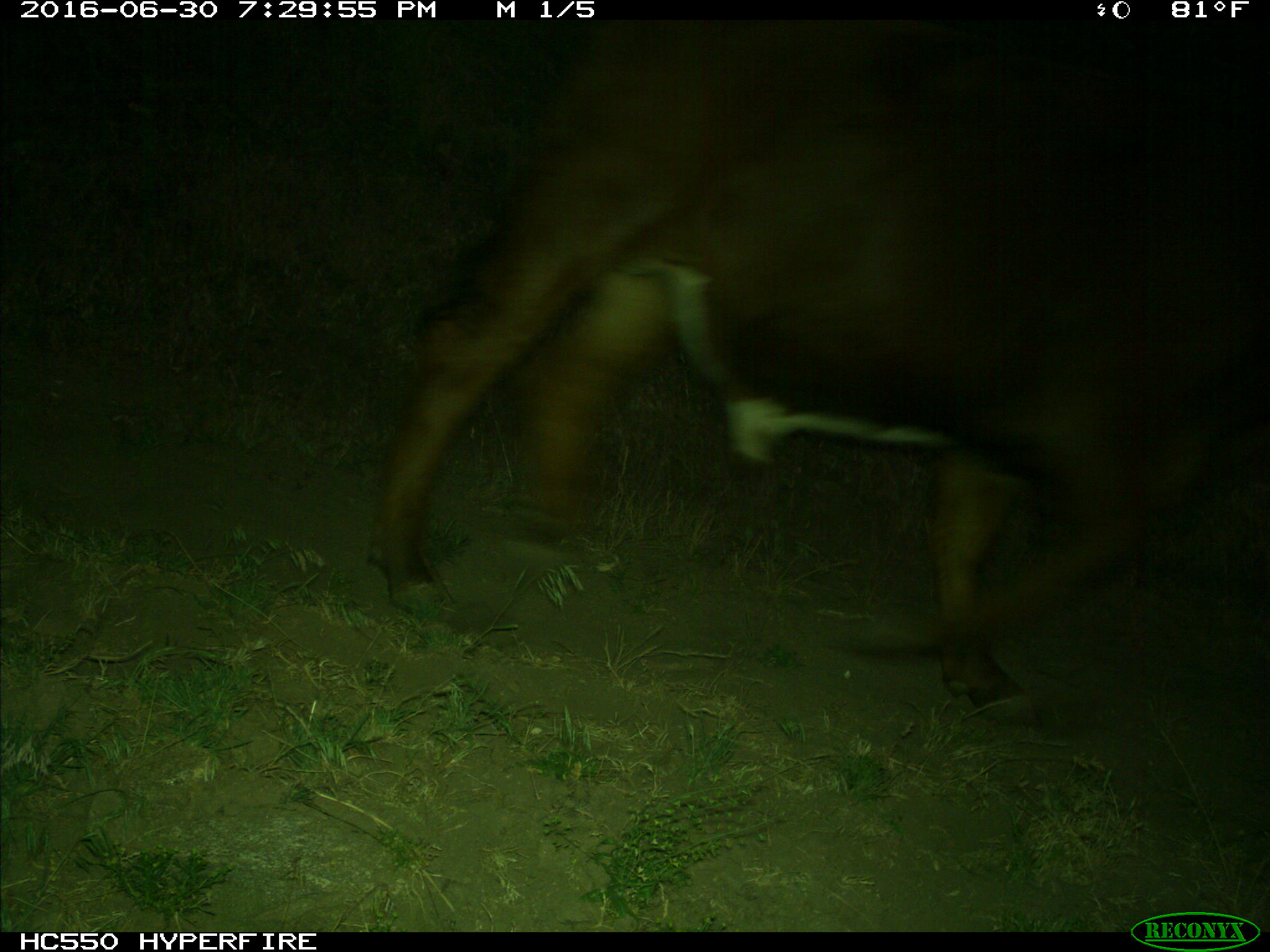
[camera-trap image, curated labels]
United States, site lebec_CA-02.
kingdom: Animalia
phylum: Chordata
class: Mammalia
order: Artiodactyla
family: Bovidae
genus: Bos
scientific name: Bos taurus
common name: domestic cow